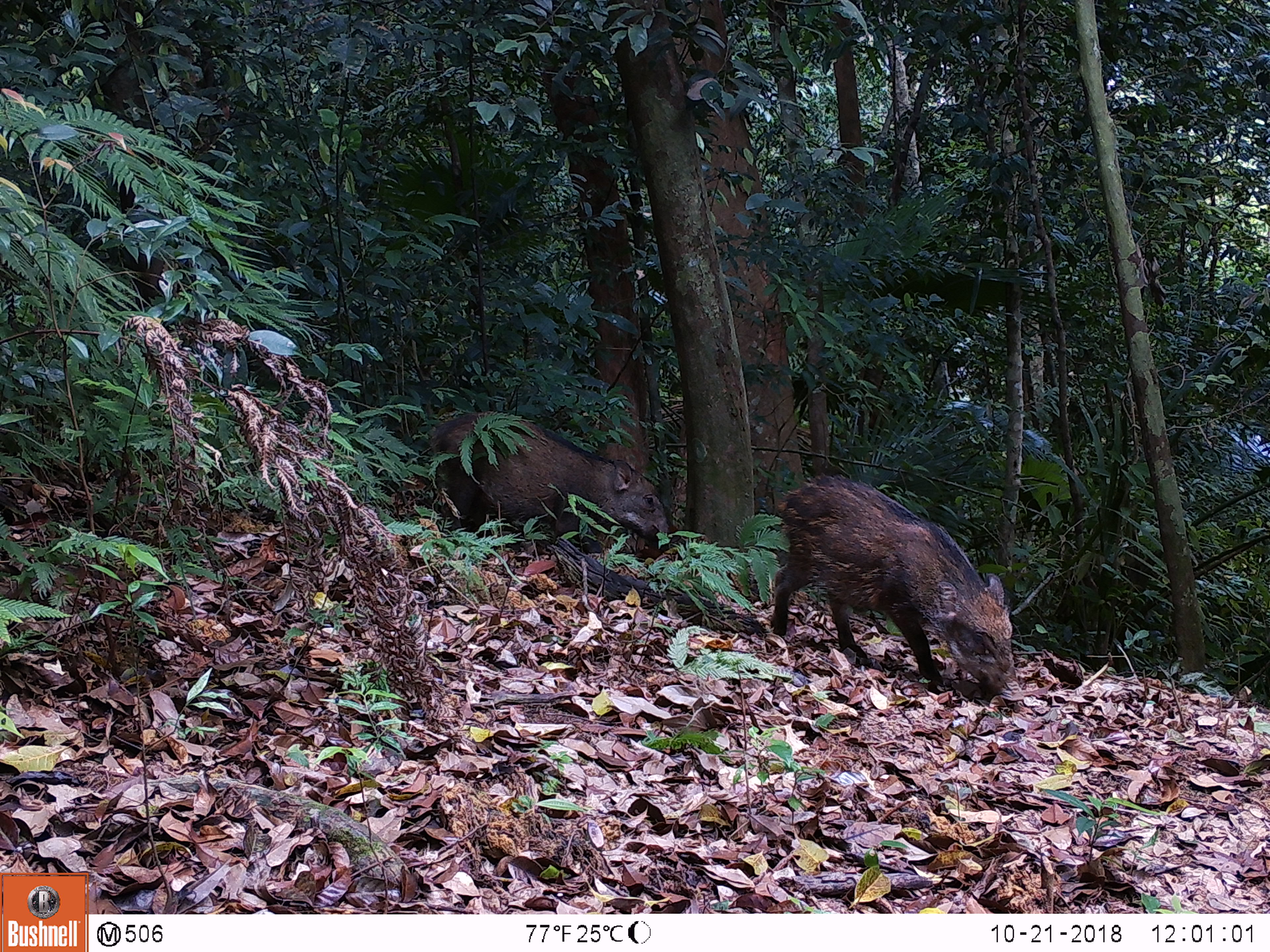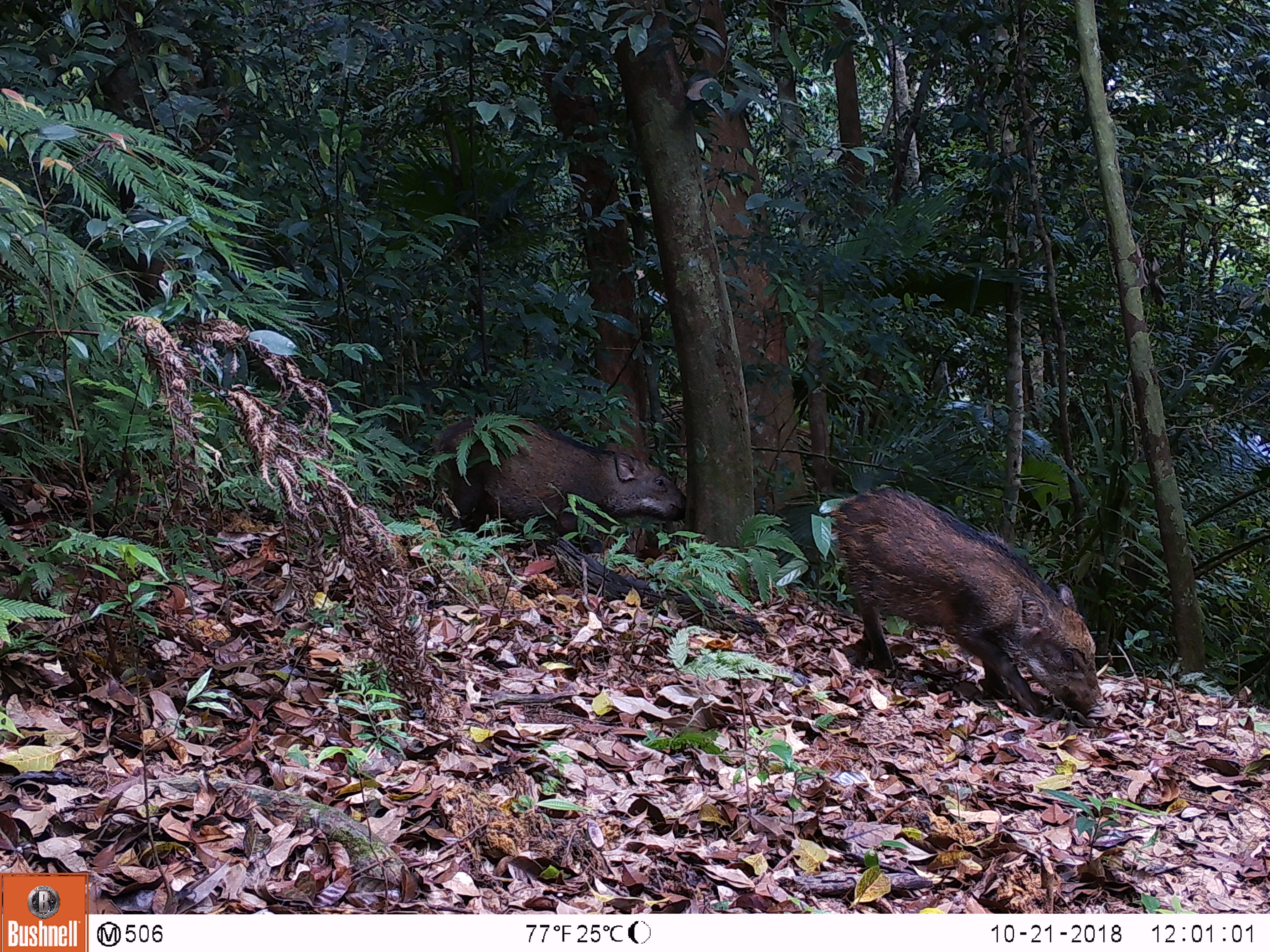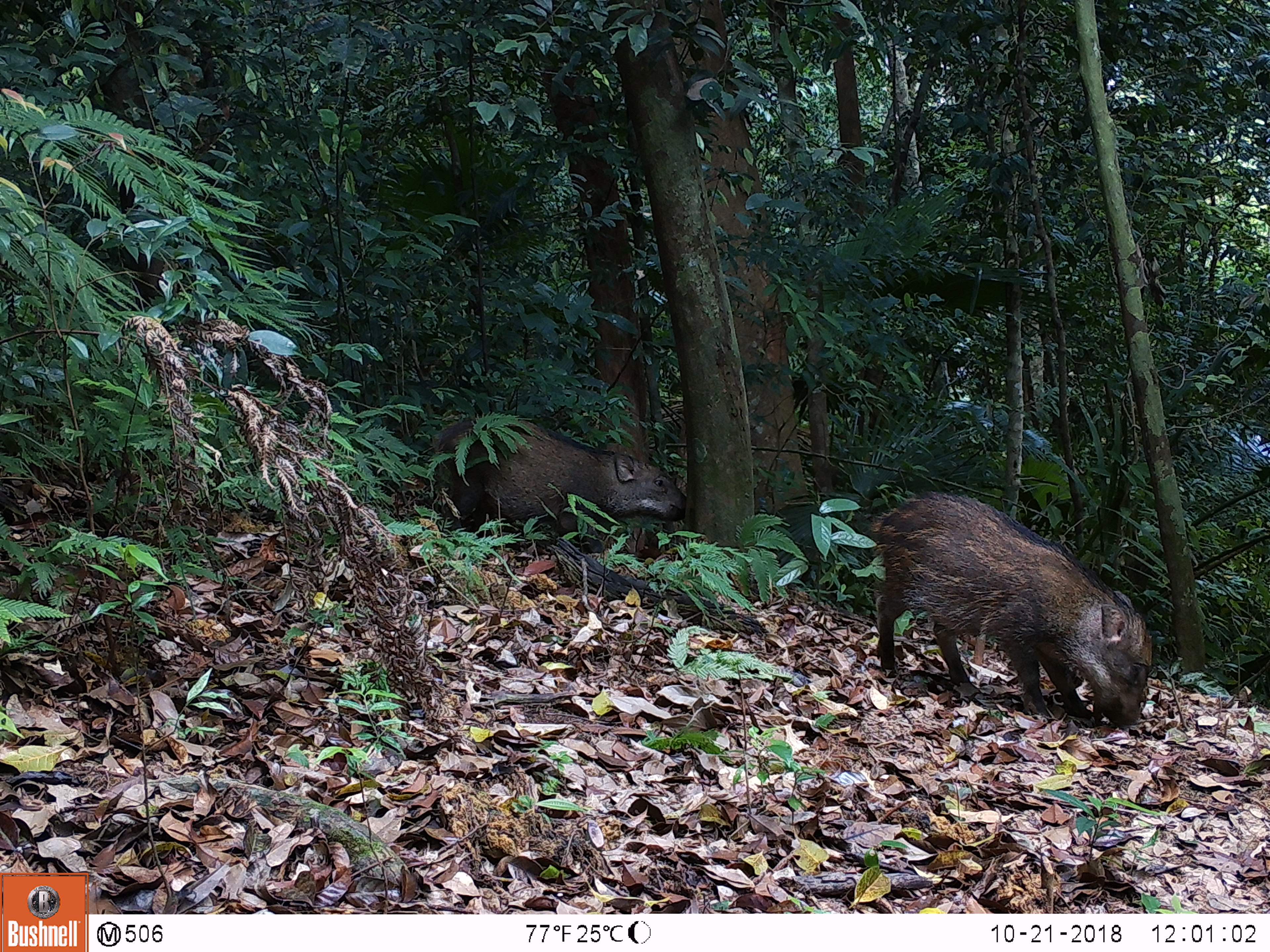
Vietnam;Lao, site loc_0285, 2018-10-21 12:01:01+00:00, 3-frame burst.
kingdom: Animalia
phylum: Chordata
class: Mammalia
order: Artiodactyla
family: Suidae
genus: Sus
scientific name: Sus scrofa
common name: eurasian wild pig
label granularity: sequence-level